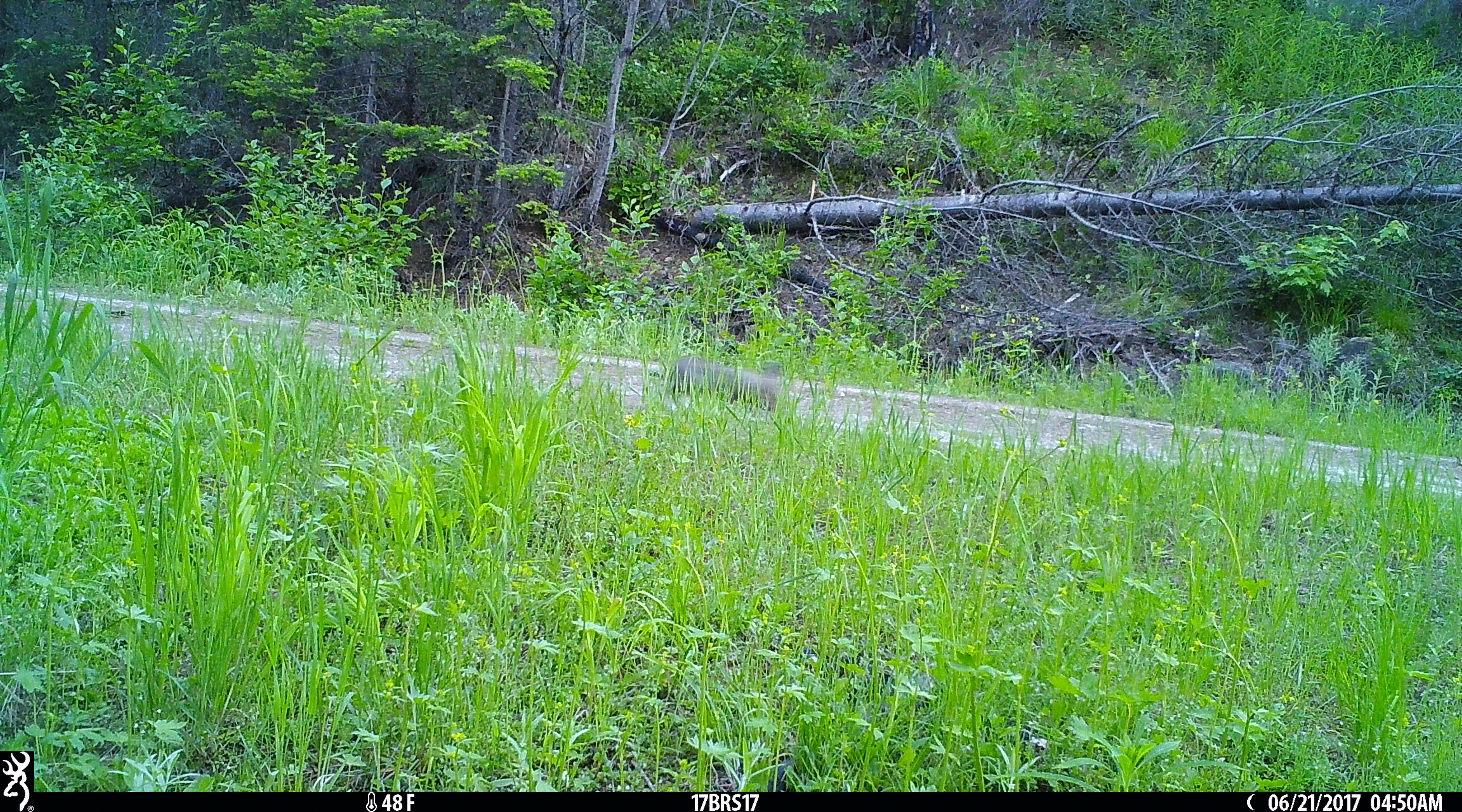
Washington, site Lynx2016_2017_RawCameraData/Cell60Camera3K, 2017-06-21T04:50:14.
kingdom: Animalia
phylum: Chordata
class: Mammalia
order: Lagomorpha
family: Leporidae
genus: Lepus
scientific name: Lepus americanus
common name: snowshoe hare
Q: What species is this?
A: Lepus americanus (snowshoe hare).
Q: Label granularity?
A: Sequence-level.